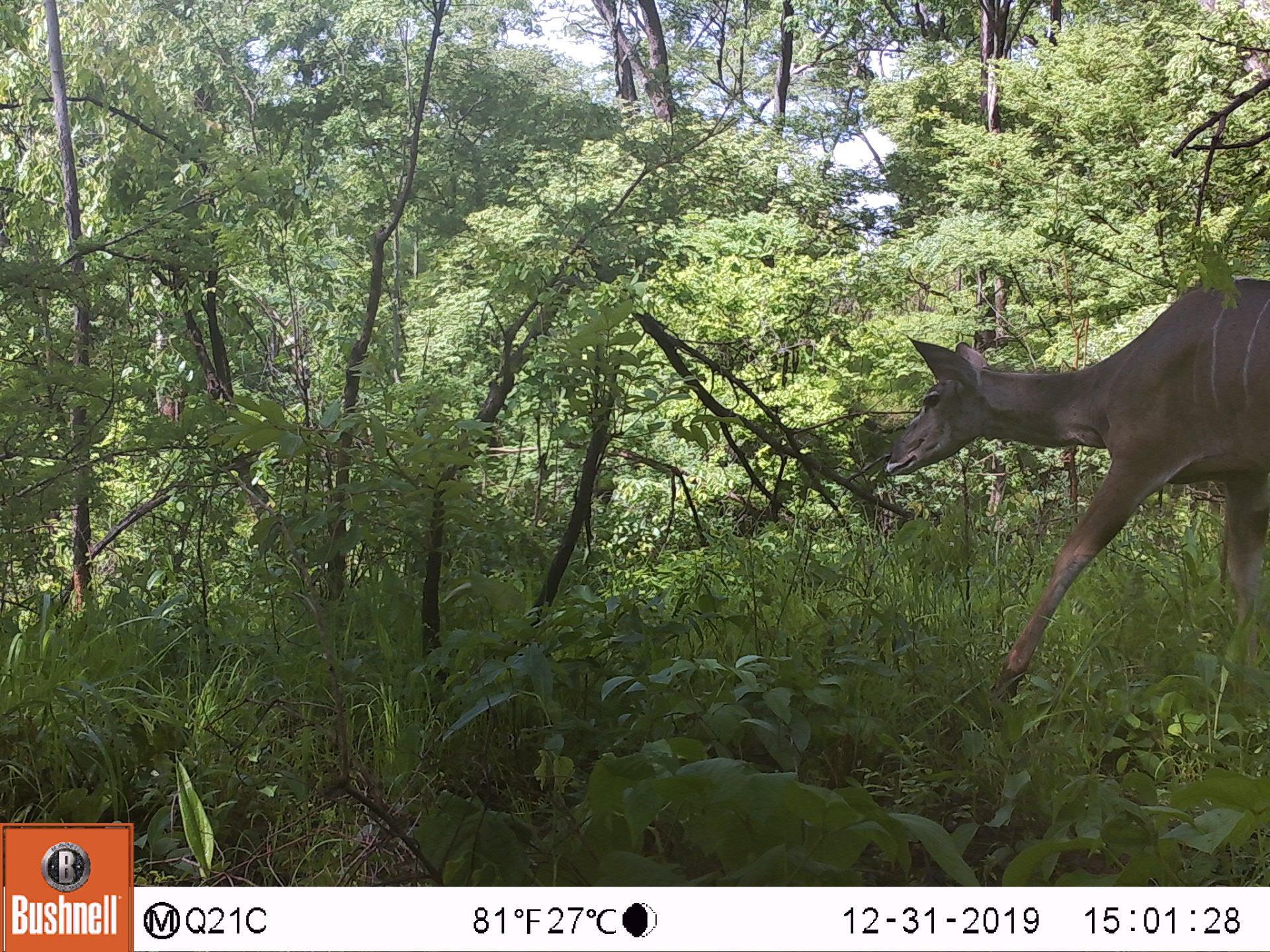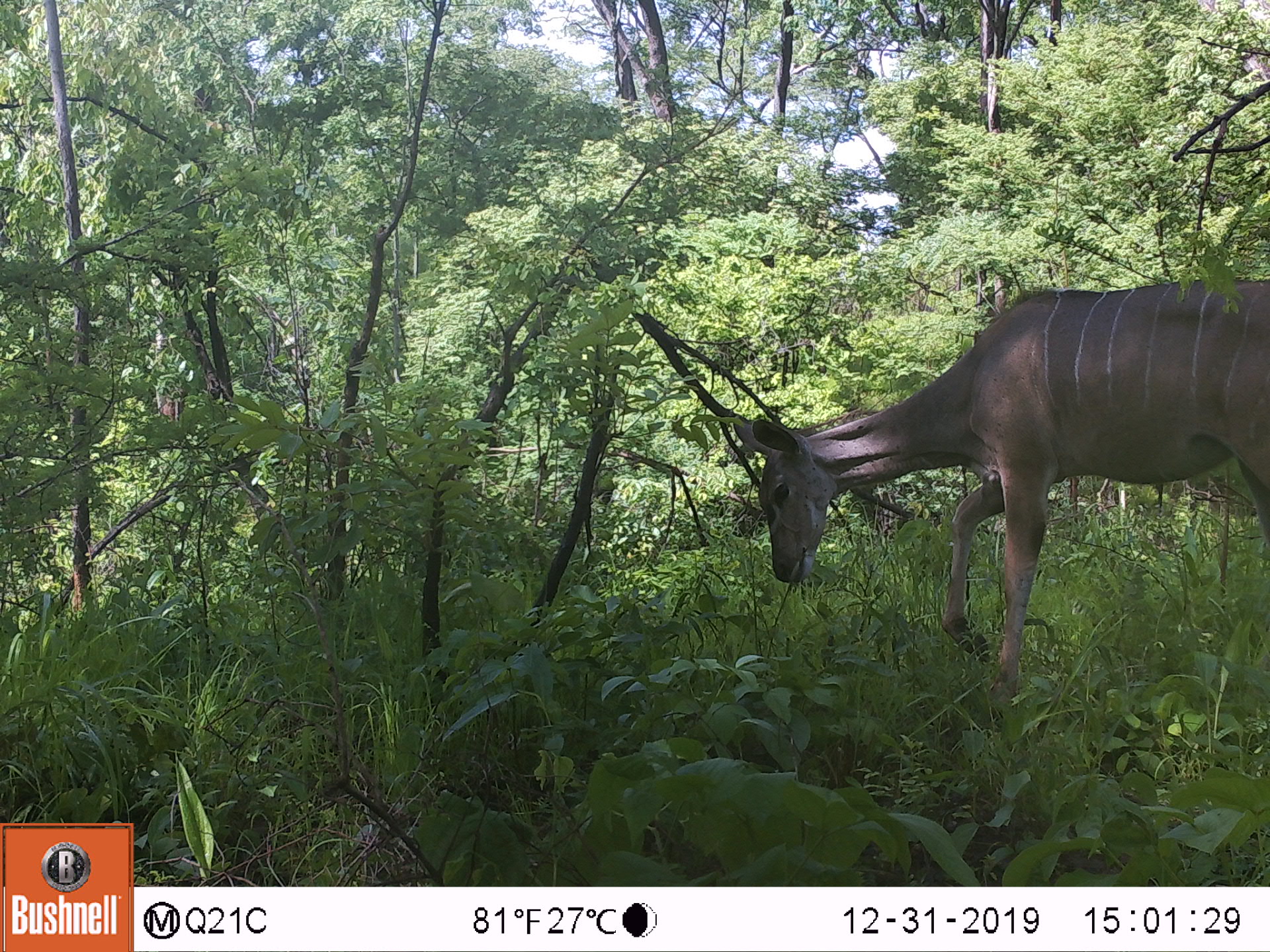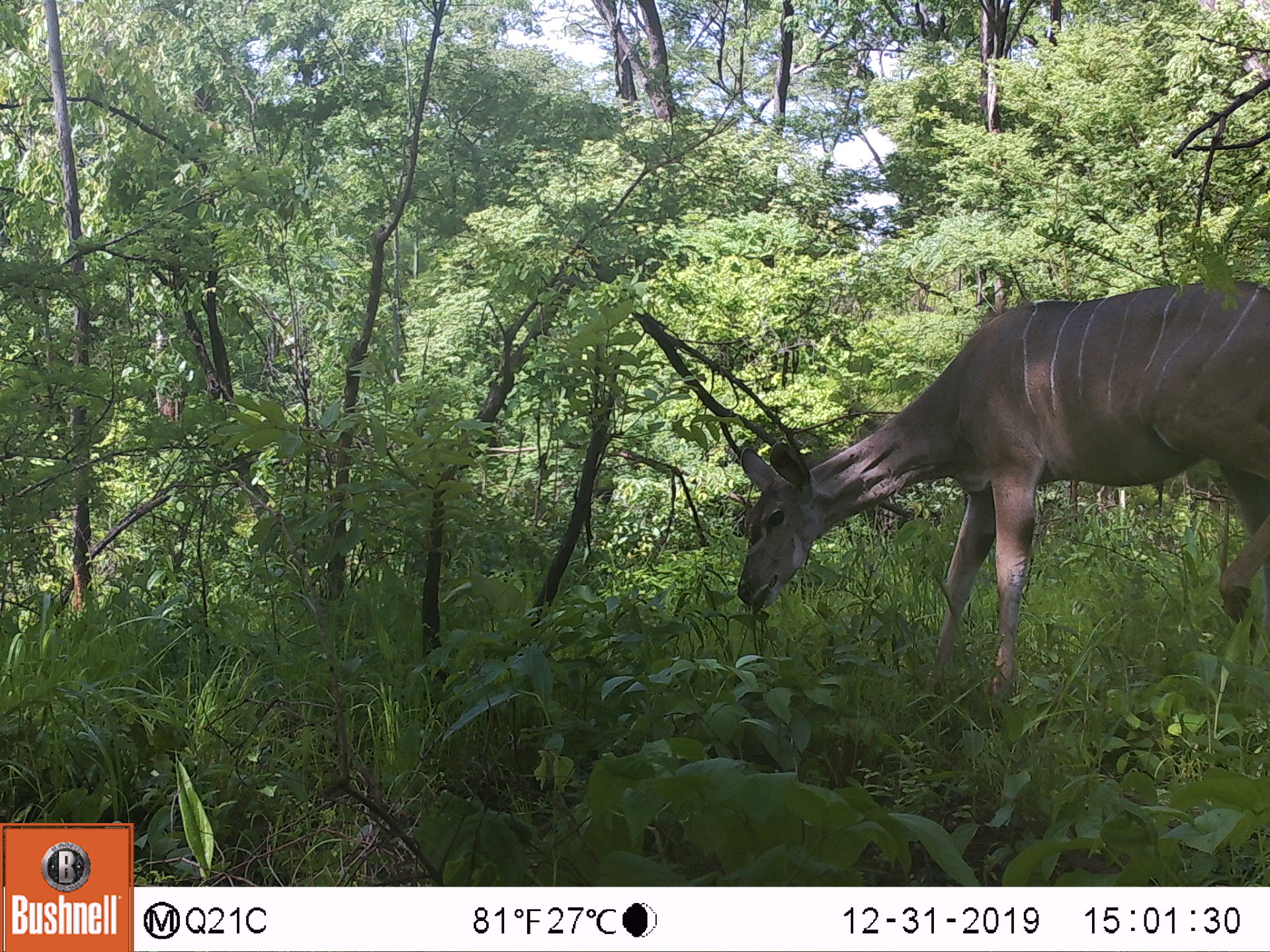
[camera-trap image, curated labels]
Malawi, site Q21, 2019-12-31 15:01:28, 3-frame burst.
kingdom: Animalia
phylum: Chordata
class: Mammalia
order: Artiodactyla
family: Bovidae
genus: Tragelaphus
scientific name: Tragelaphus strepsiceros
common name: greater kudu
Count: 1.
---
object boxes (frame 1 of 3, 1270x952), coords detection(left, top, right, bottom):
greater kudu: detection(875, 263, 1266, 704)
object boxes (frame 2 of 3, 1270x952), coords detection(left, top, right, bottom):
greater kudu: detection(728, 268, 1263, 692)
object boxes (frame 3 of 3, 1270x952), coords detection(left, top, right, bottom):
greater kudu: detection(728, 264, 1263, 688)